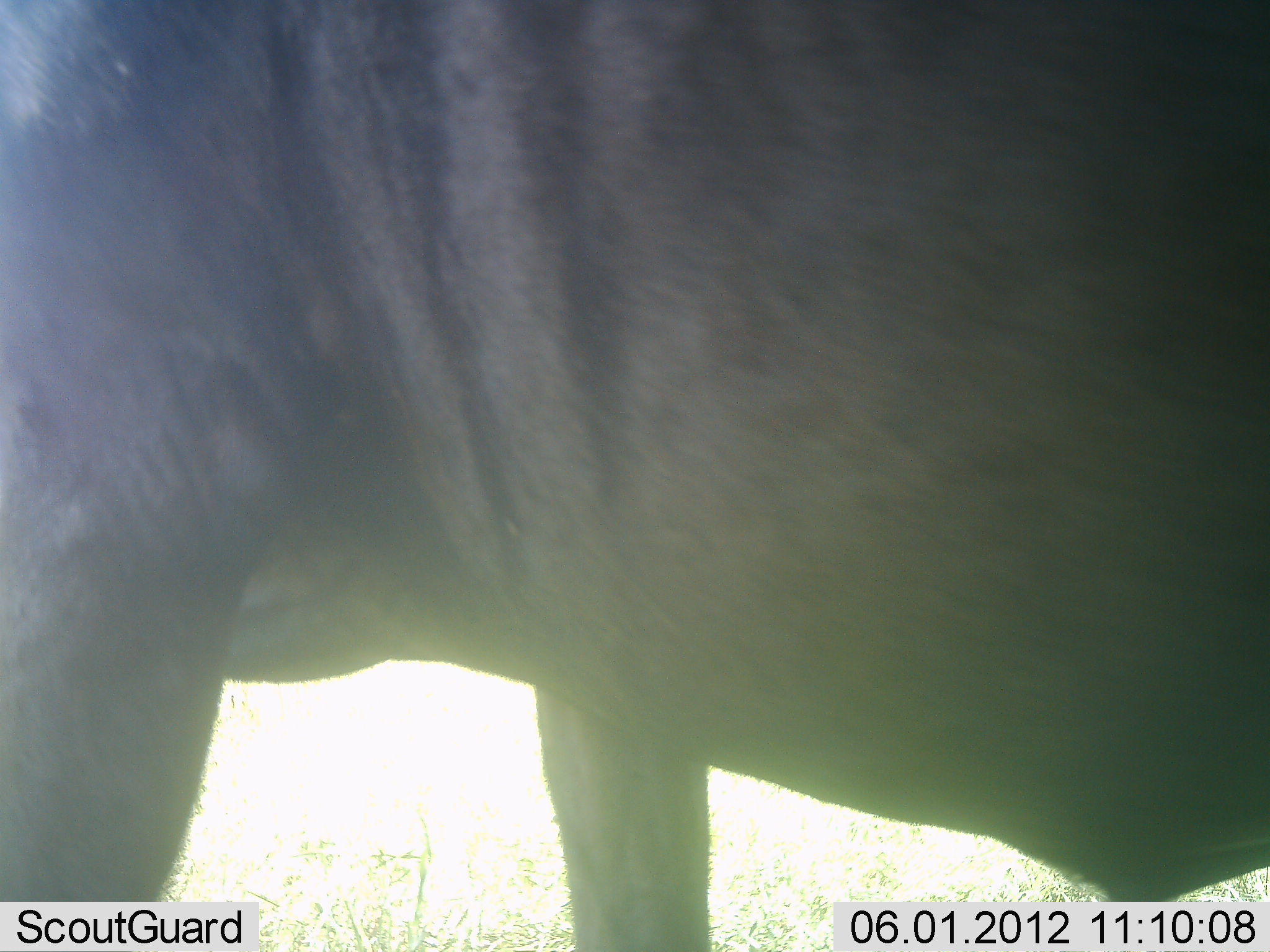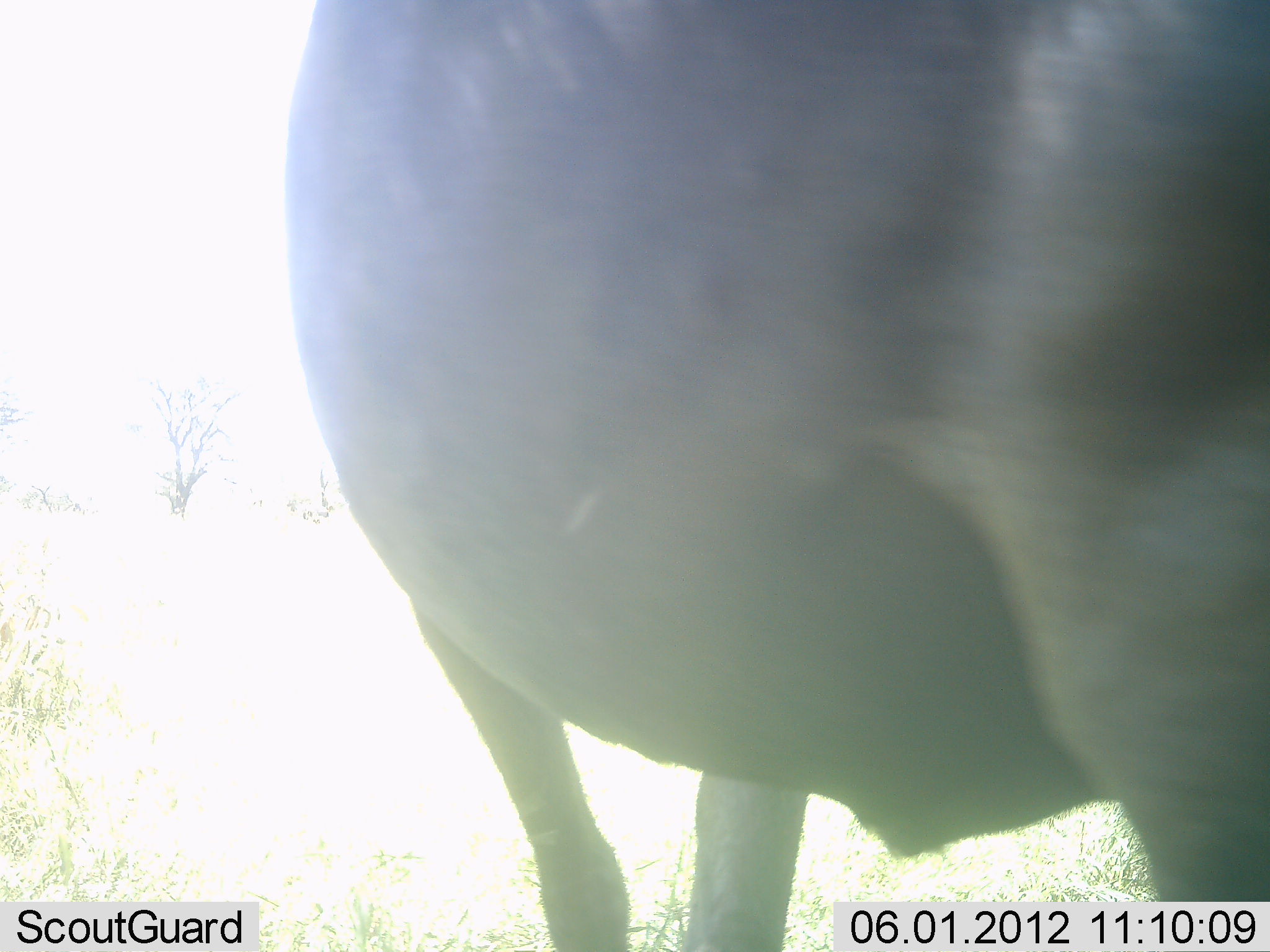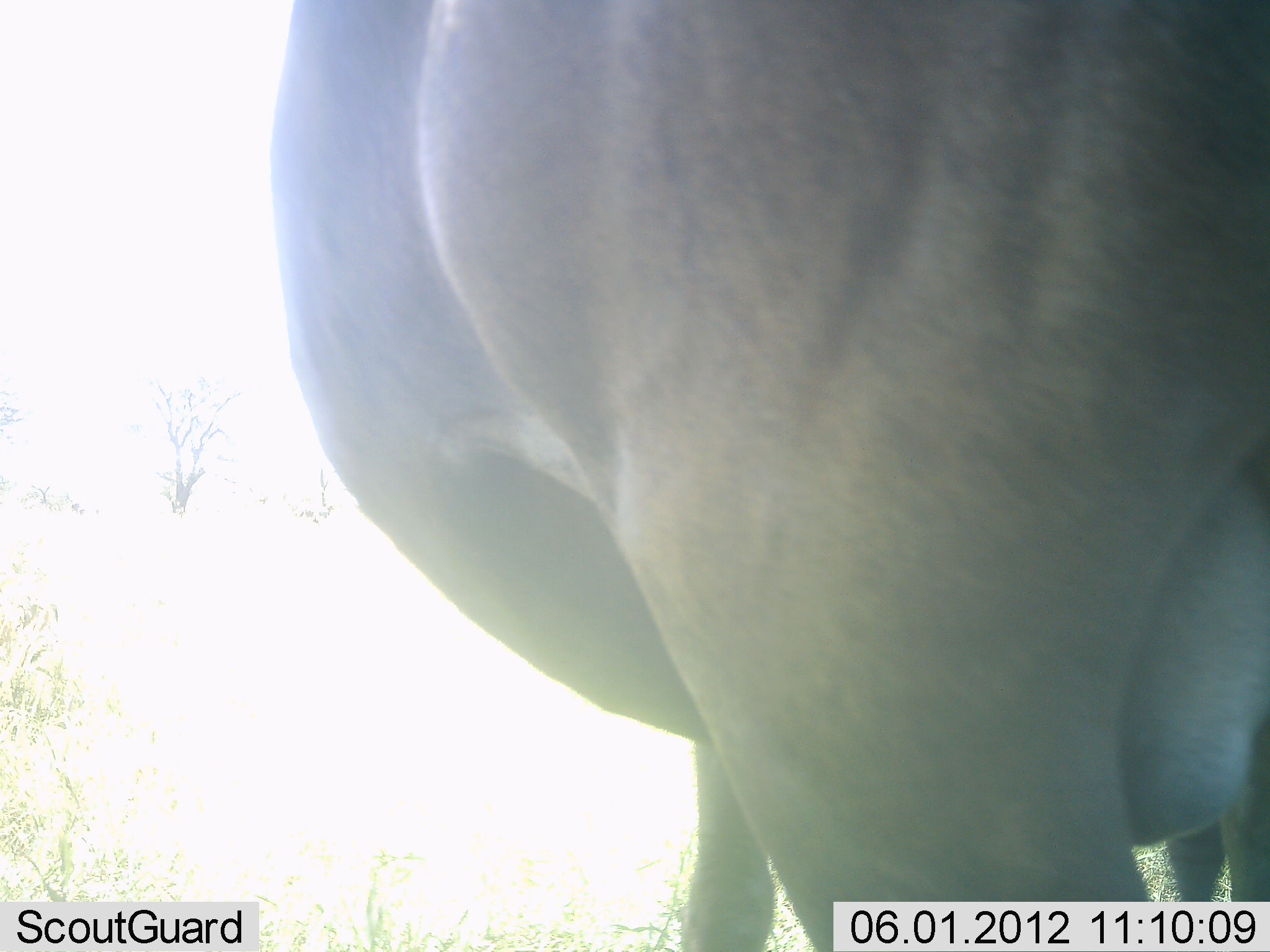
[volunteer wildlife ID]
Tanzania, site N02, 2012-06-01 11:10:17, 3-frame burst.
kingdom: Animalia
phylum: Chordata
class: Mammalia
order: Artiodactyla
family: Bovidae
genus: Connochaetes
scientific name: Connochaetes taurinus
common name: blue wildebeest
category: wildebeest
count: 1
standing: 60%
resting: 0%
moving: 60%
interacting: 0%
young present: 0%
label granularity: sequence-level